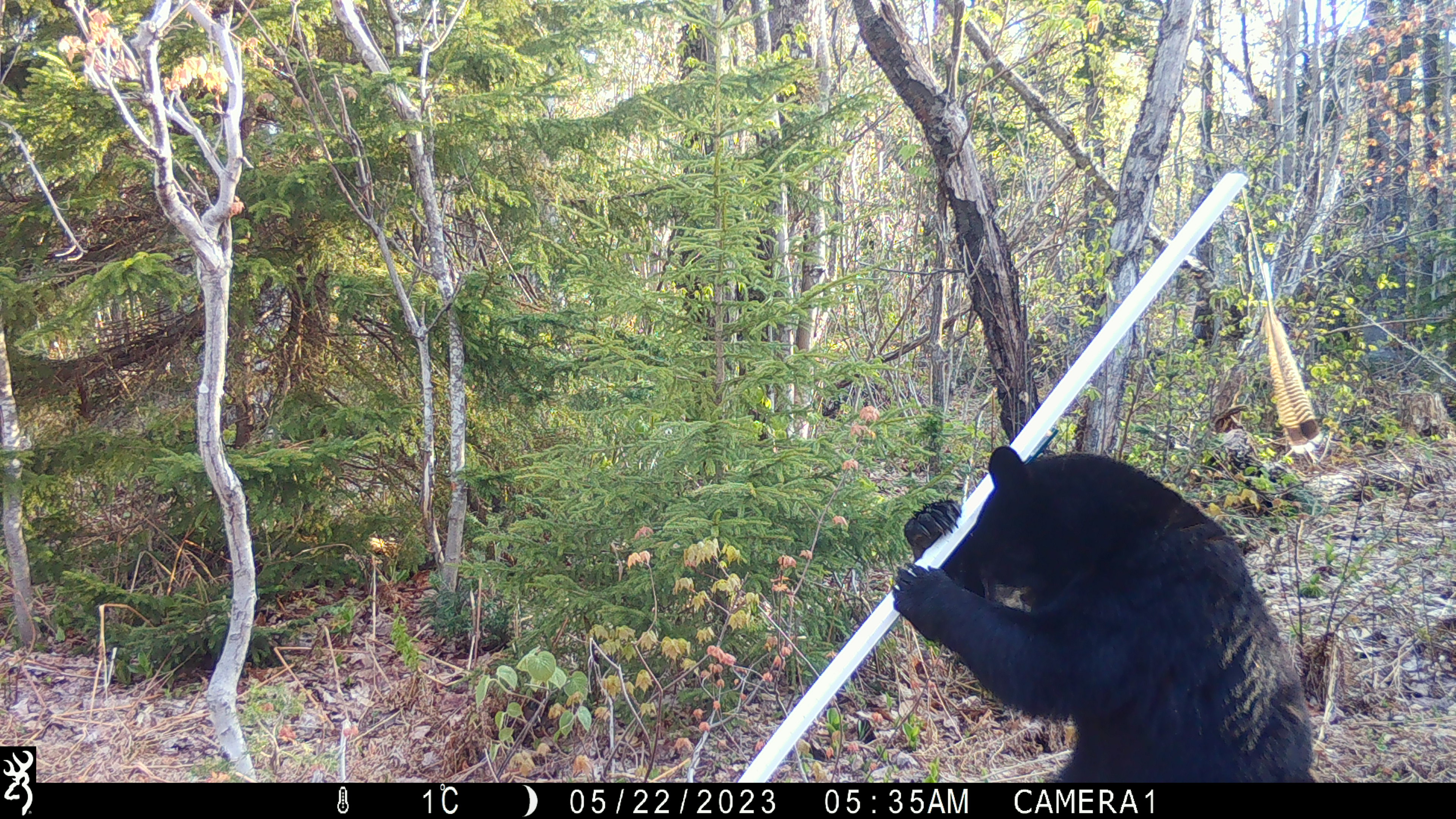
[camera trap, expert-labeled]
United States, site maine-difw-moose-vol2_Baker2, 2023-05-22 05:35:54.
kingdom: Animalia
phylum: Chordata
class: Mammalia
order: Carnivora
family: Ursidae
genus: Ursus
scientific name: Ursus americanus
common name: black bear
Black bear (Ursus americanus).